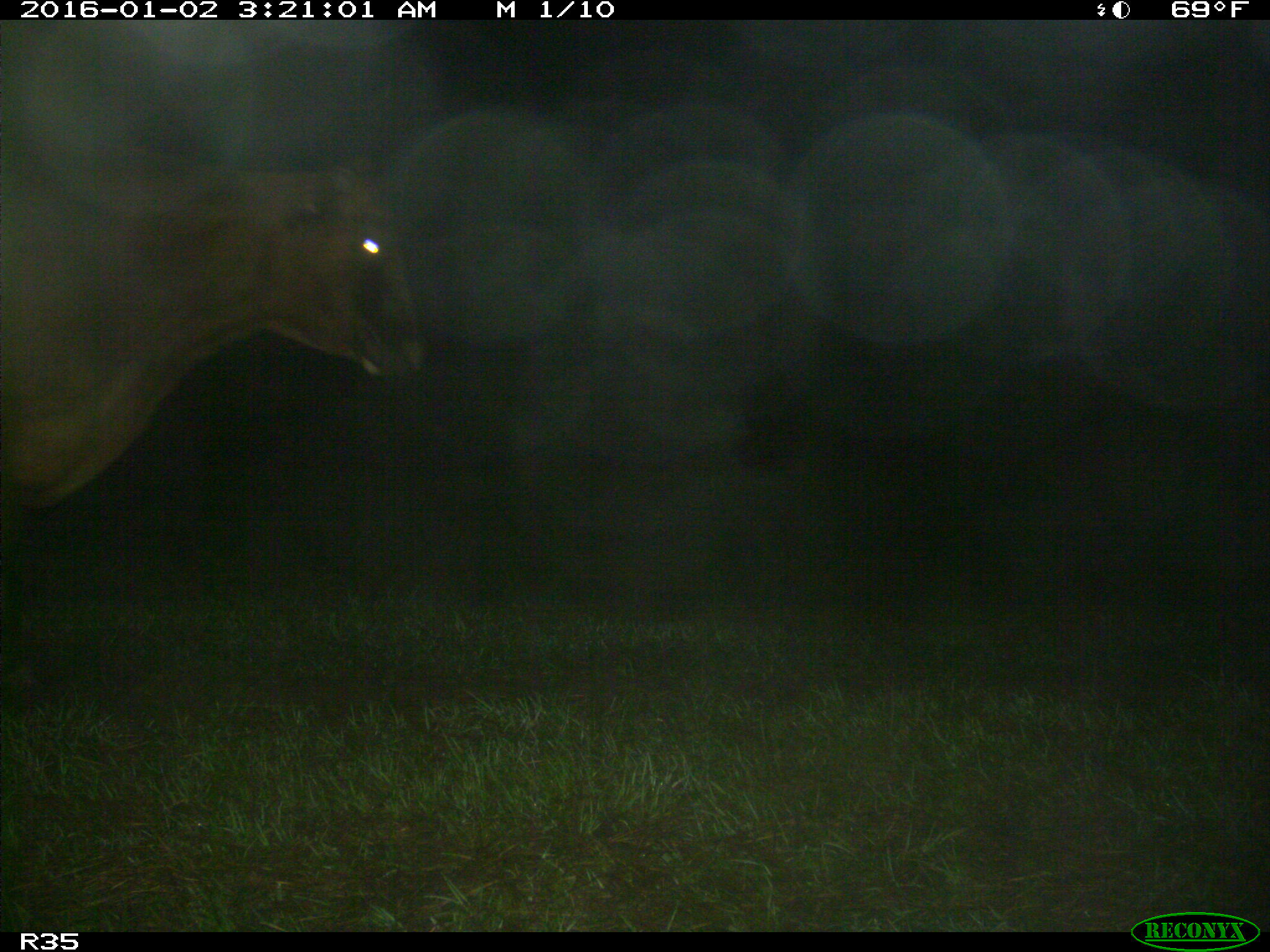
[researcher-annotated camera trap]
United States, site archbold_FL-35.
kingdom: Animalia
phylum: Chordata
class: Mammalia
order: Artiodactyla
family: Bovidae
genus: Bos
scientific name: Bos taurus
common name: domestic cow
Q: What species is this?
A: Bos taurus (domestic cow).